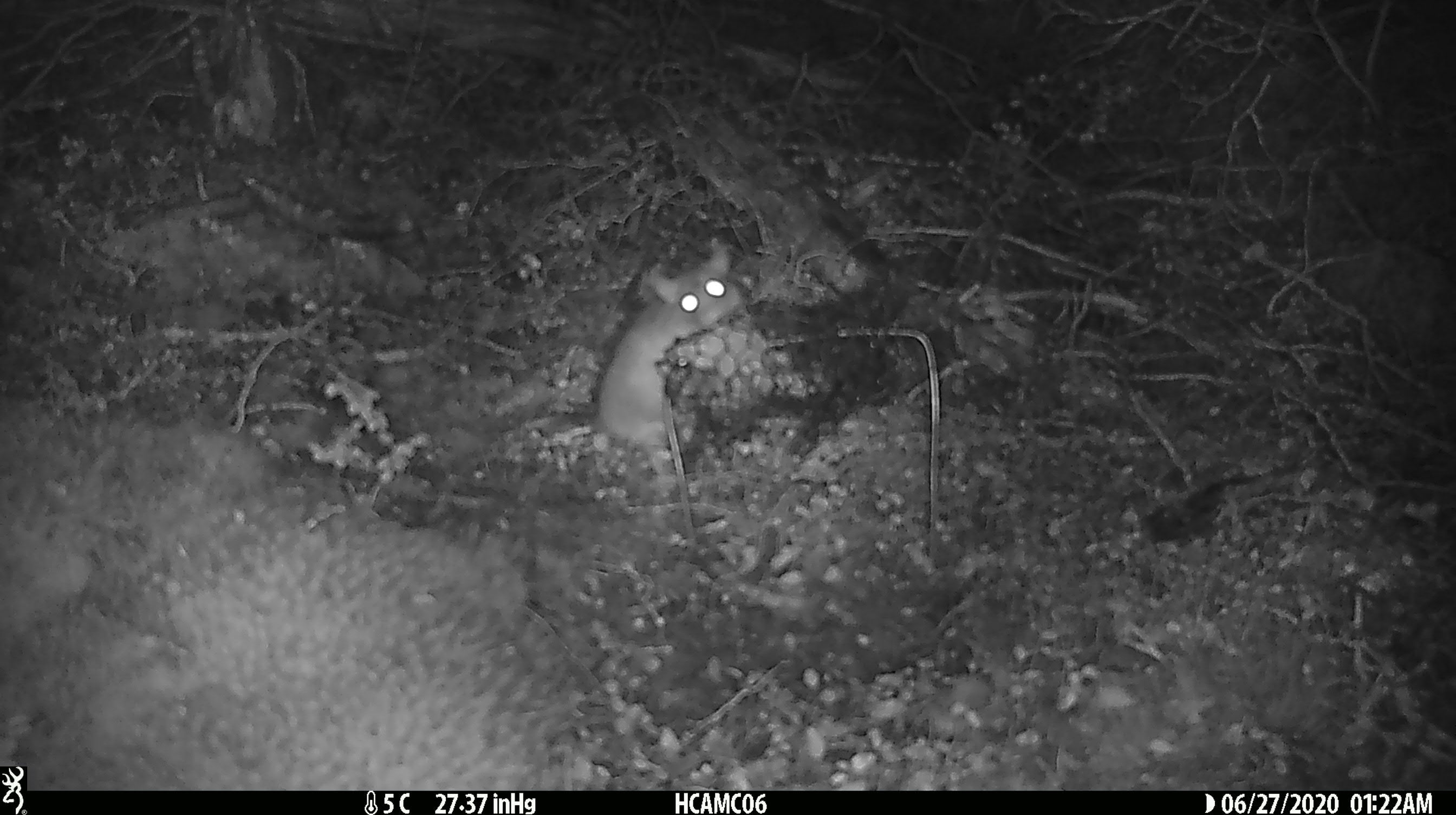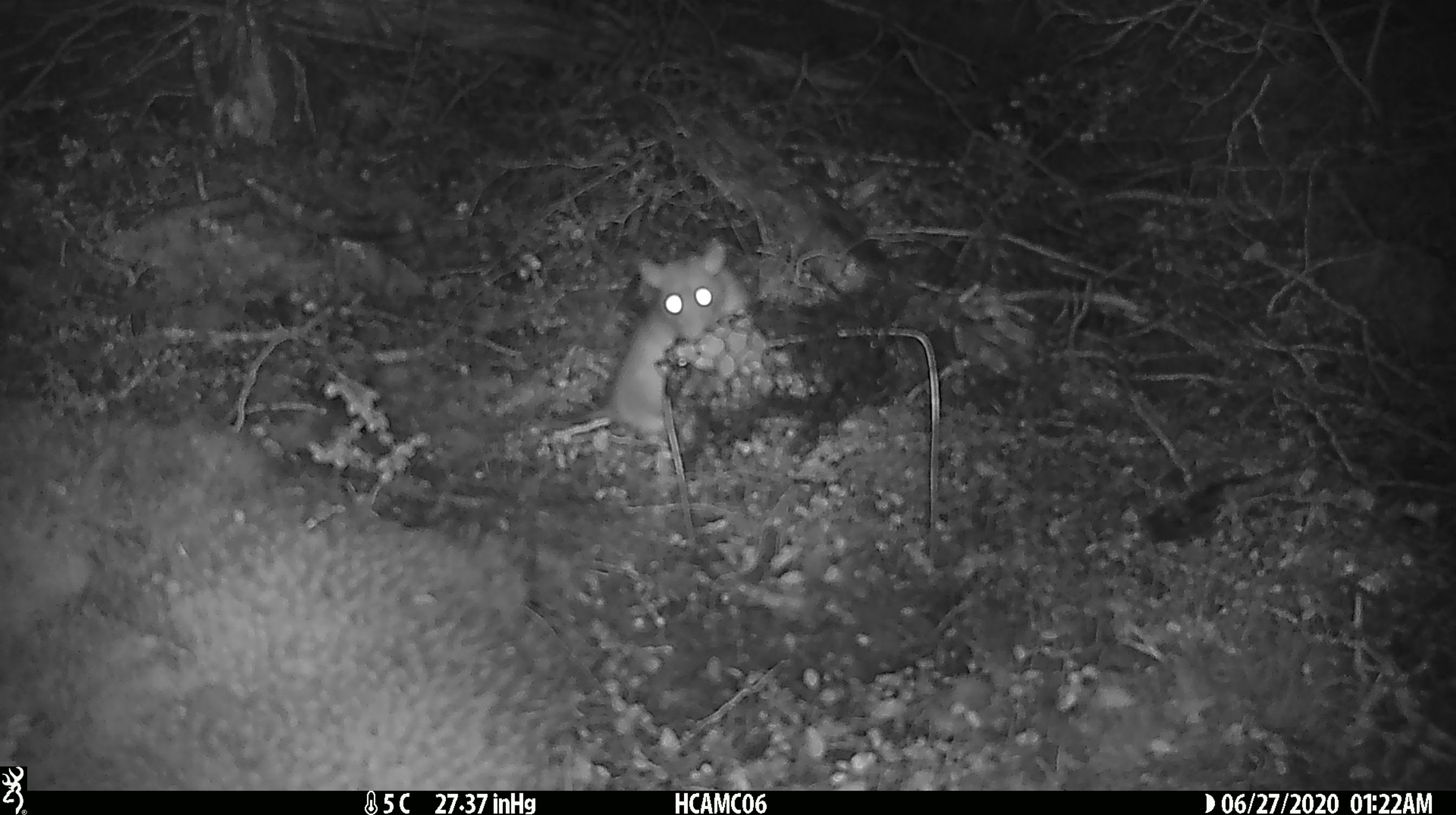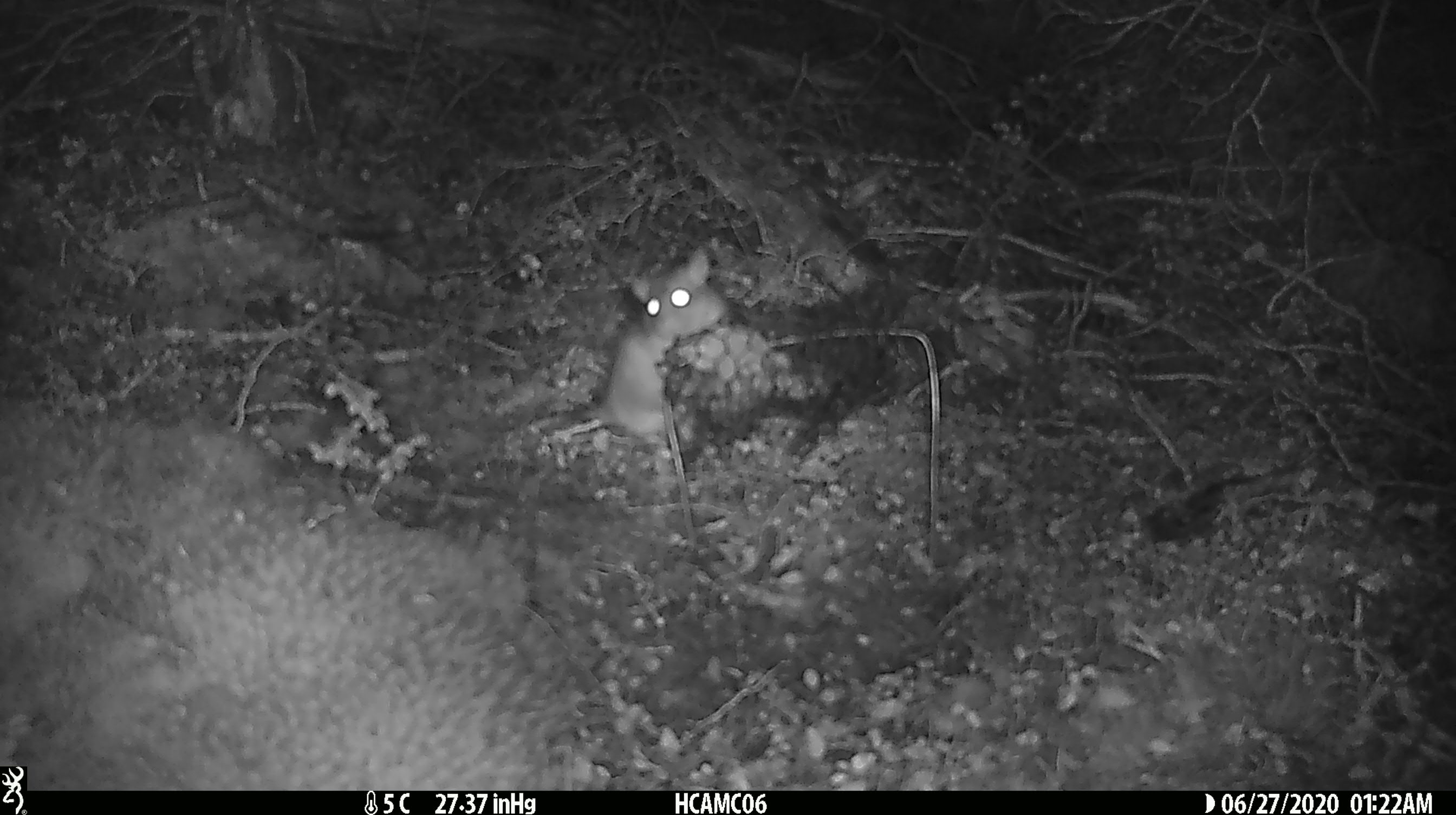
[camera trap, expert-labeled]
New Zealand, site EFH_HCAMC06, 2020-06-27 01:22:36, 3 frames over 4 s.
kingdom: Animalia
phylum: Chordata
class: Mammalia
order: Rodentia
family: Muridae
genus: Rattus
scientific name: Rattus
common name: rat